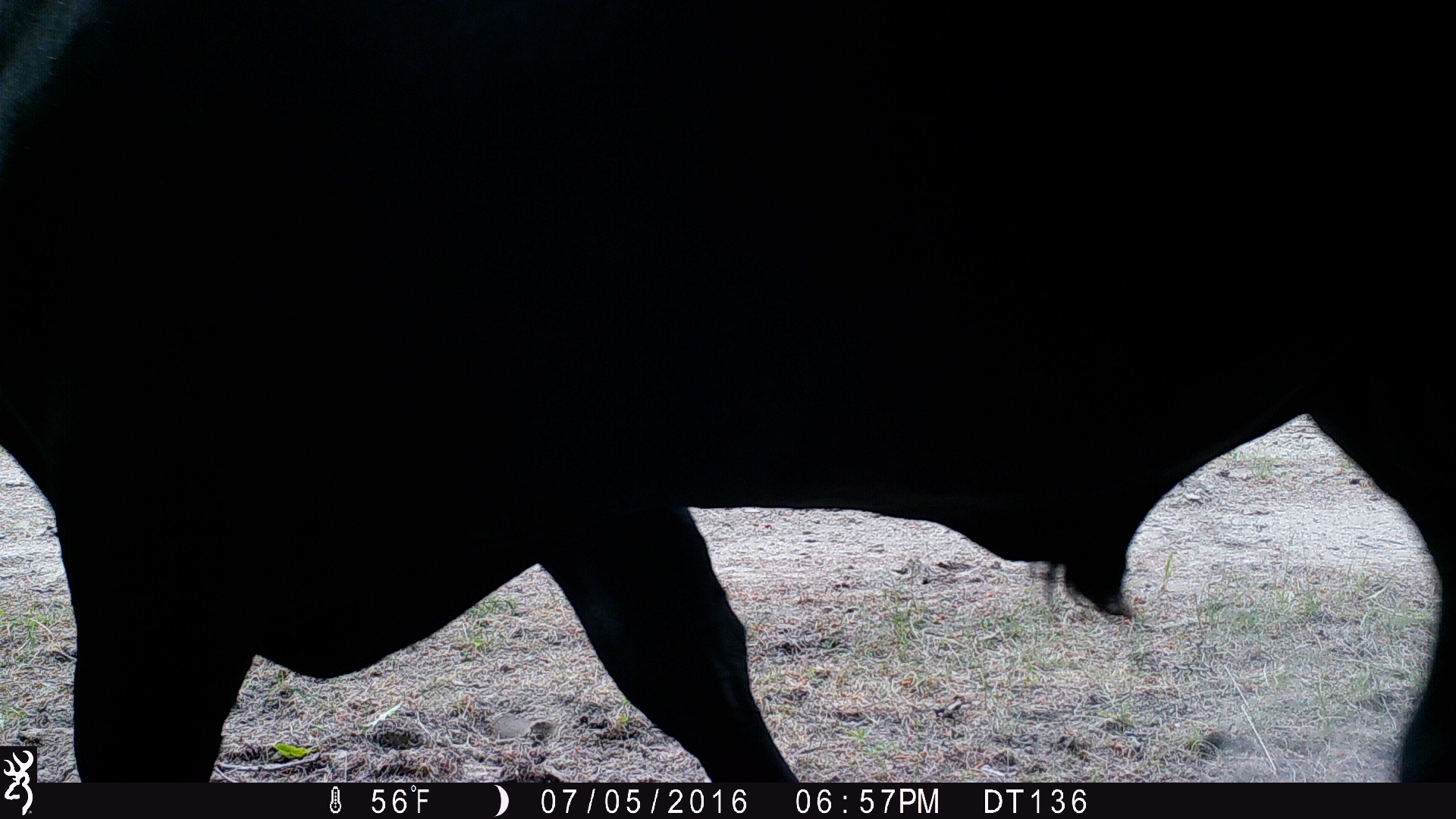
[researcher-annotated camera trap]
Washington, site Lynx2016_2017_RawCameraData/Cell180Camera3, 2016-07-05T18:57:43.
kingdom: Animalia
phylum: Chordata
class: Mammalia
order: Artiodactyla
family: Bovidae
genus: Bos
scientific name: Bos taurus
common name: domestic cattle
Domestic cattle (Bos taurus). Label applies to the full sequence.